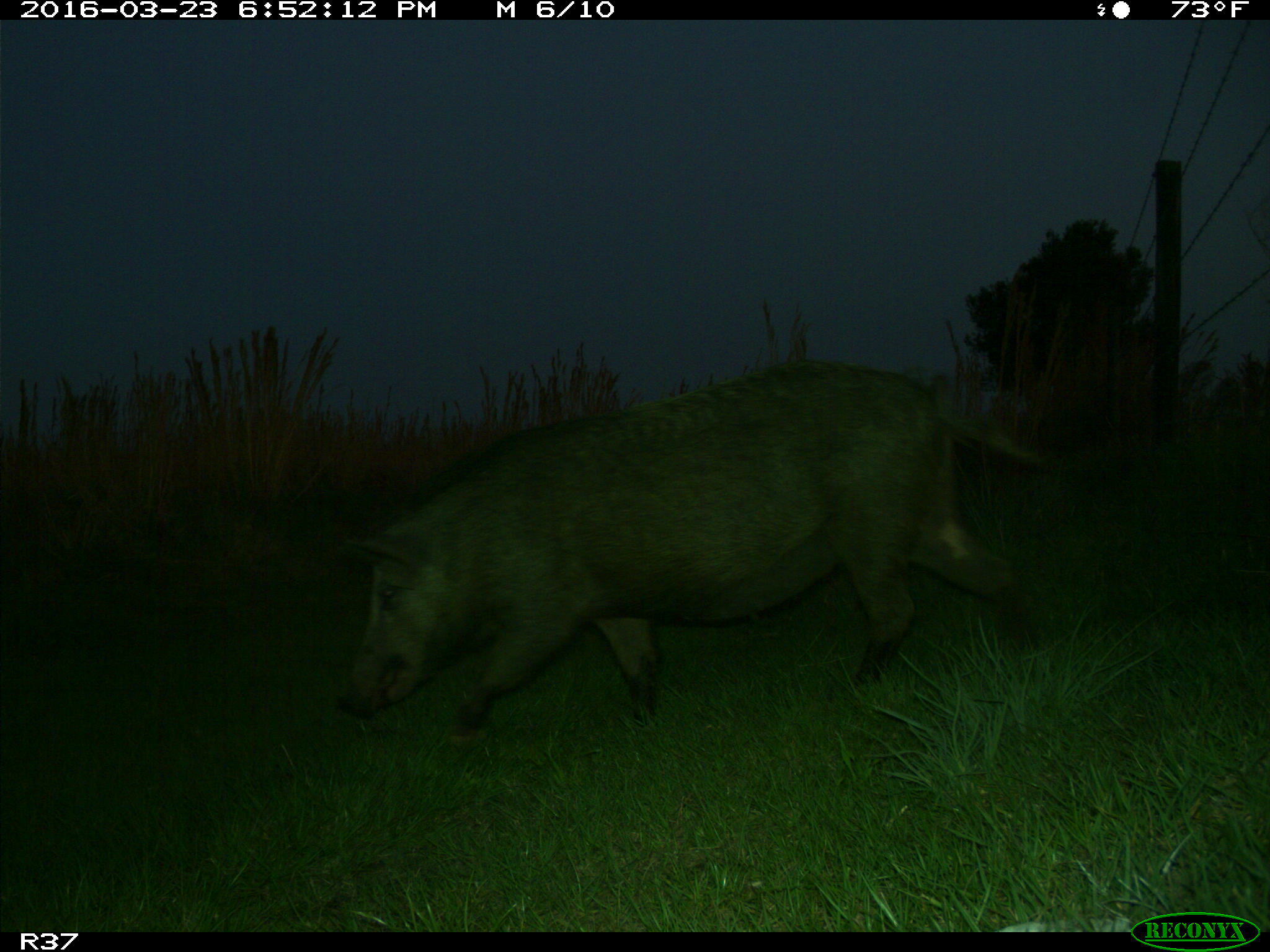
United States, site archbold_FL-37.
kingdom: Animalia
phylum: Chordata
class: Mammalia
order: Artiodactyla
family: Suidae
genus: Sus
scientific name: Sus scrofa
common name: wild boar